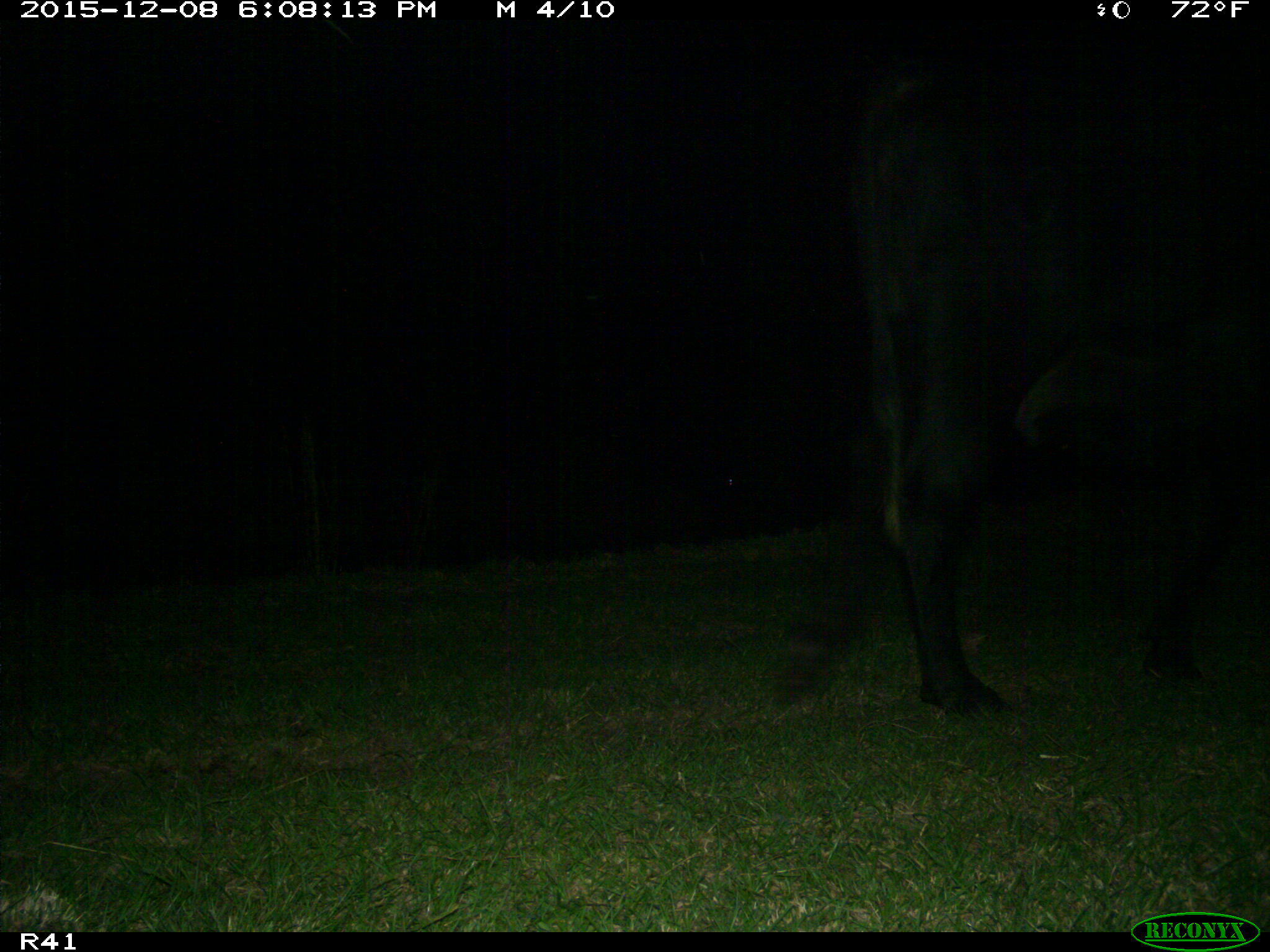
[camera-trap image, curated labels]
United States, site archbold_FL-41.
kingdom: Animalia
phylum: Chordata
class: Mammalia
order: Artiodactyla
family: Bovidae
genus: Bos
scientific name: Bos taurus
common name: domestic cow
Bos taurus (domestic cow).